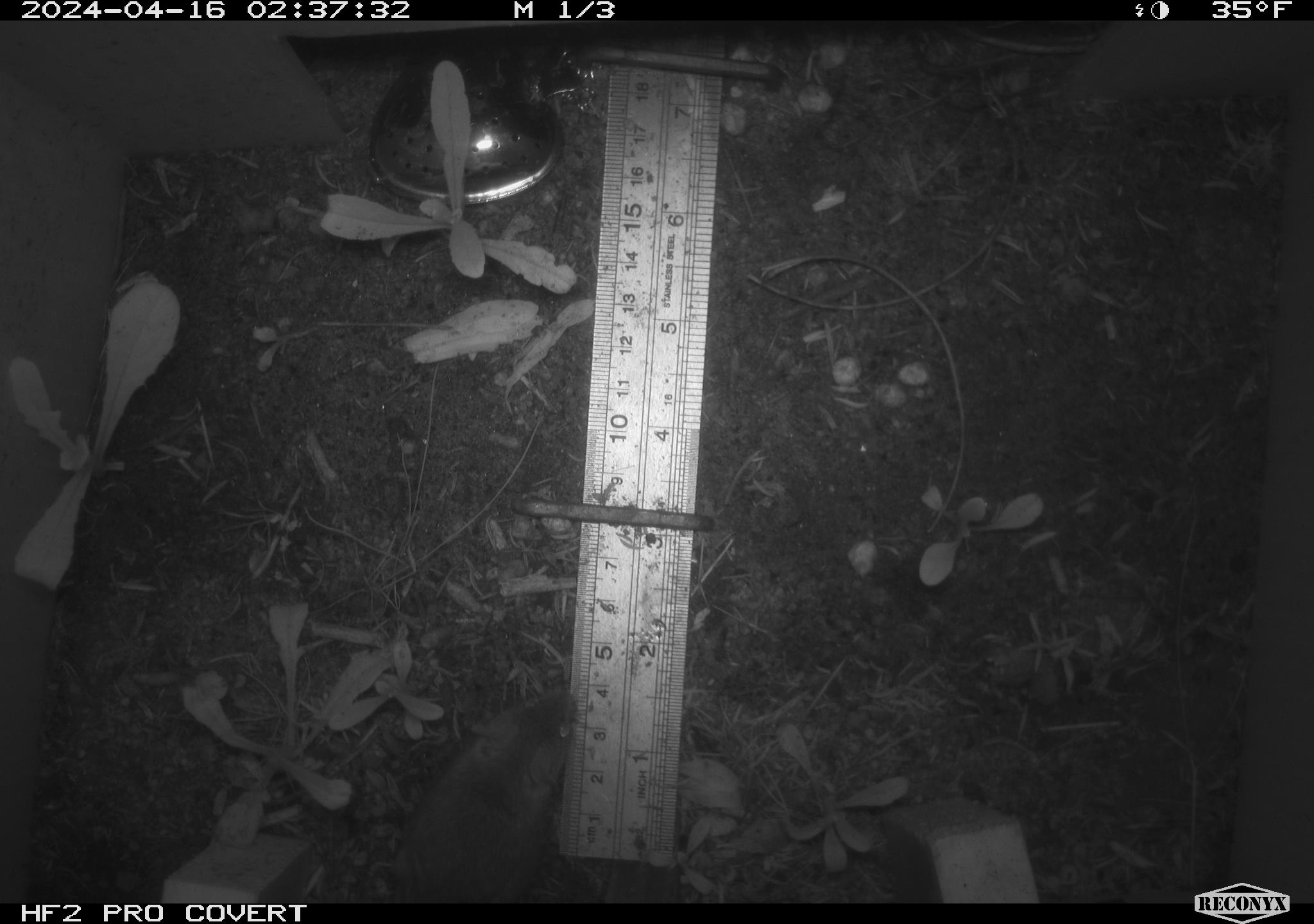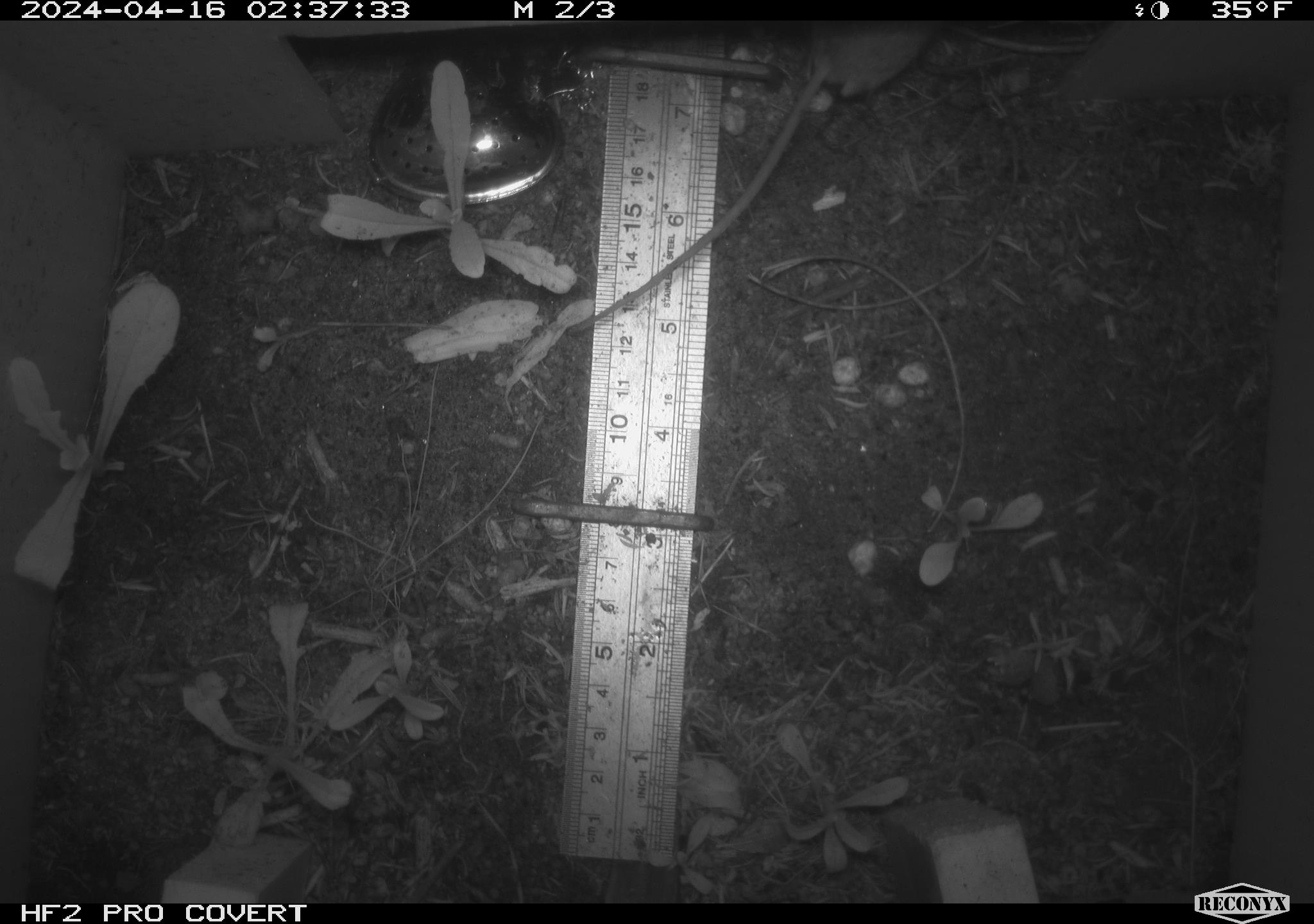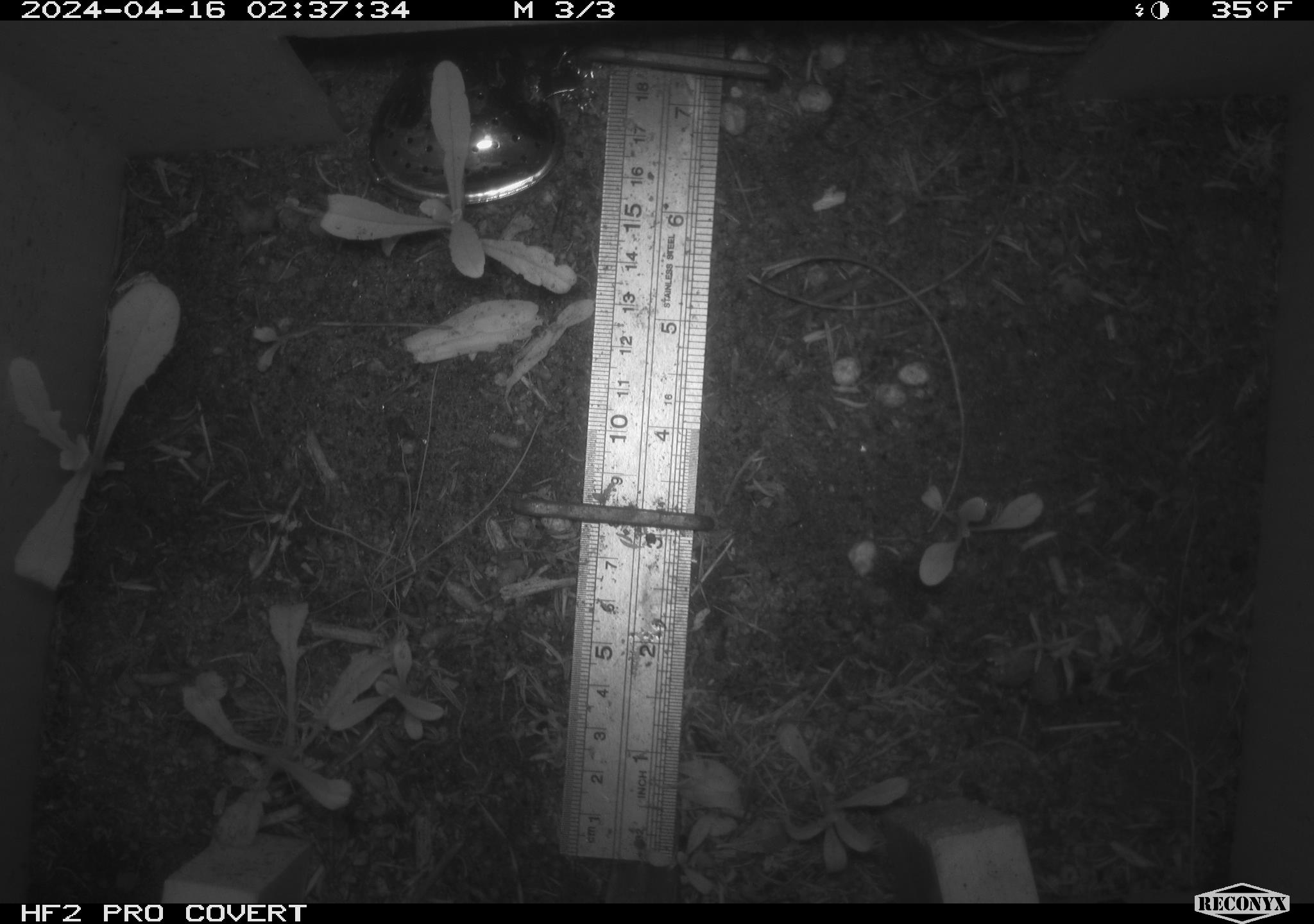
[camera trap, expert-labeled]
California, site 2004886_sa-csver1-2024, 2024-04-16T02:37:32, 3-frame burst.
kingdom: Animalia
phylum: Chordata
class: Mammalia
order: Rodentia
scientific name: Rodentia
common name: rodent